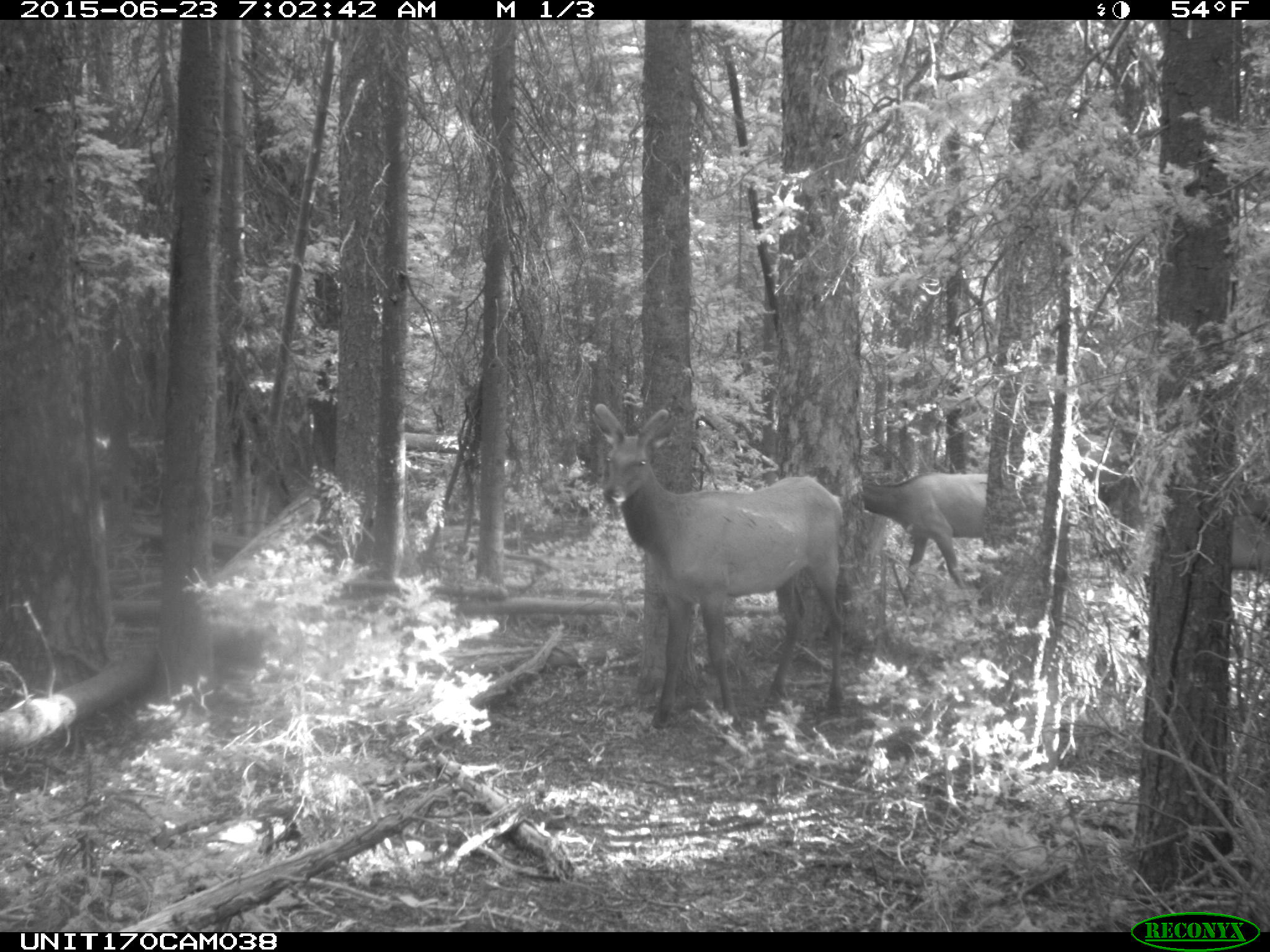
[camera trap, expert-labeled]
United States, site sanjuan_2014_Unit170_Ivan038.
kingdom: Animalia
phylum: Chordata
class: Mammalia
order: Artiodactyla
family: Cervidae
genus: Cervus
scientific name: Cervus elaphus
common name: red deer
Cervus elaphus (red deer).